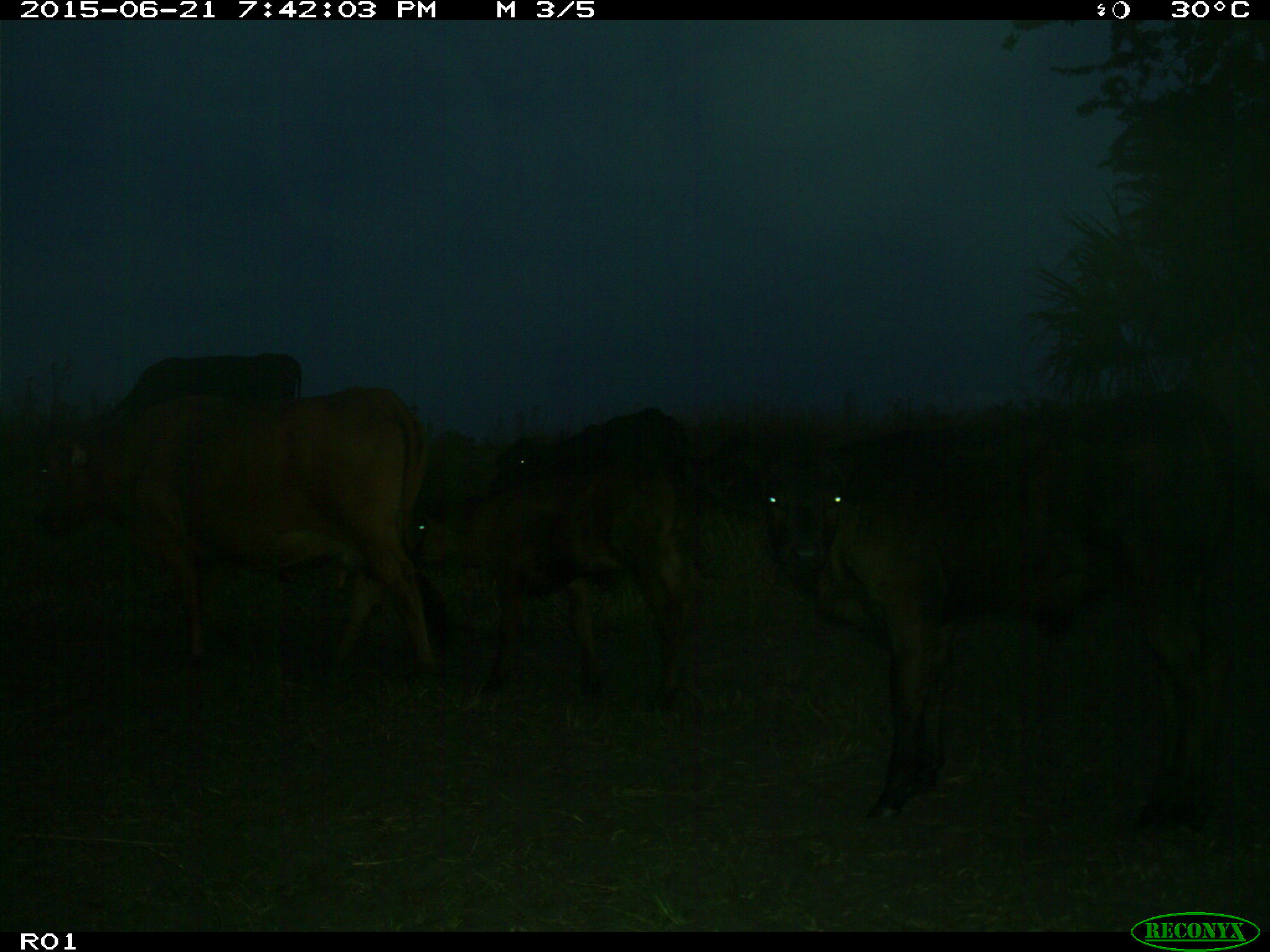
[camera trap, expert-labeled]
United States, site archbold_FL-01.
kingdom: Animalia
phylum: Chordata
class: Mammalia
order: Artiodactyla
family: Bovidae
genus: Bos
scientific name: Bos taurus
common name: domestic cow